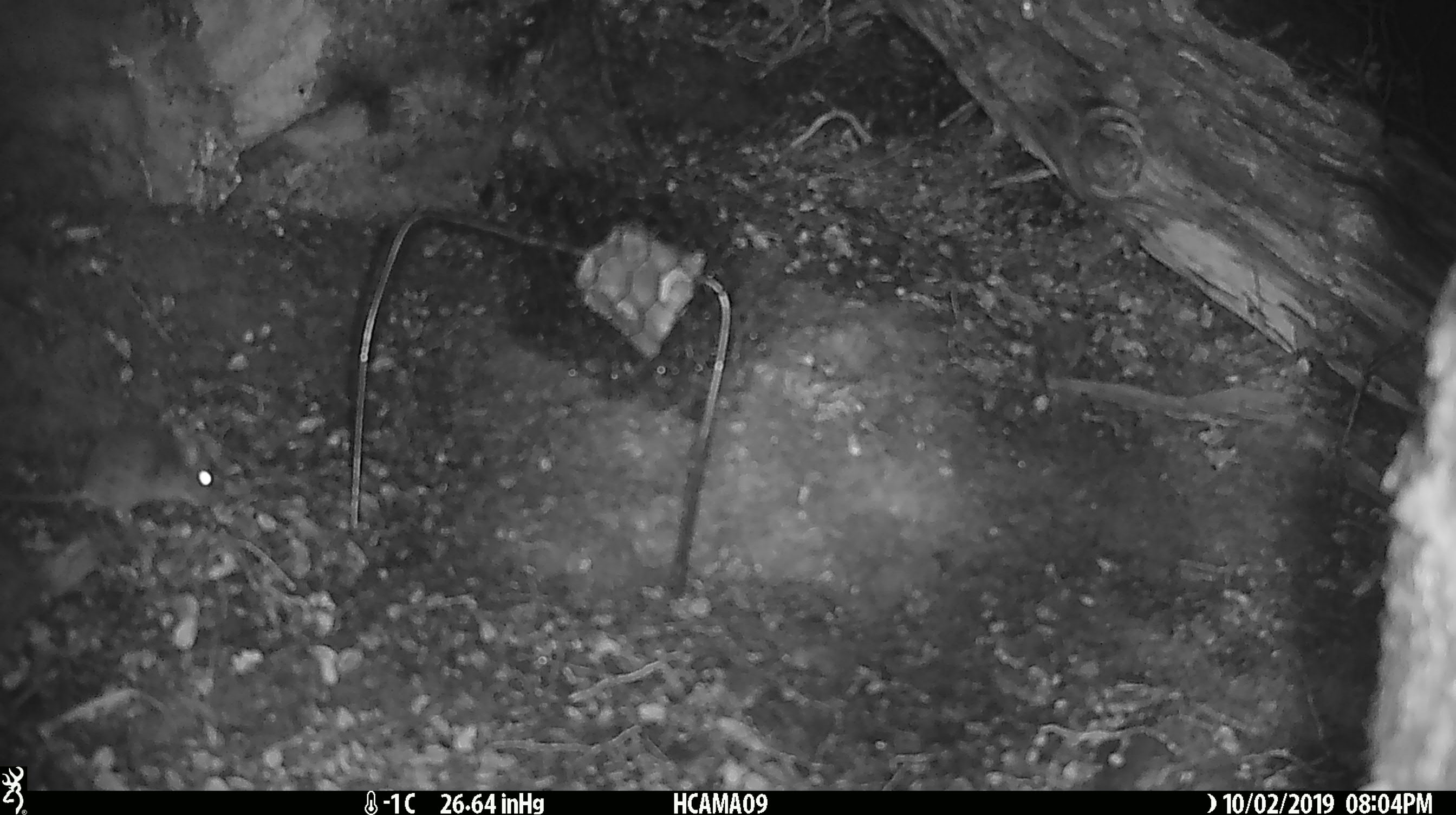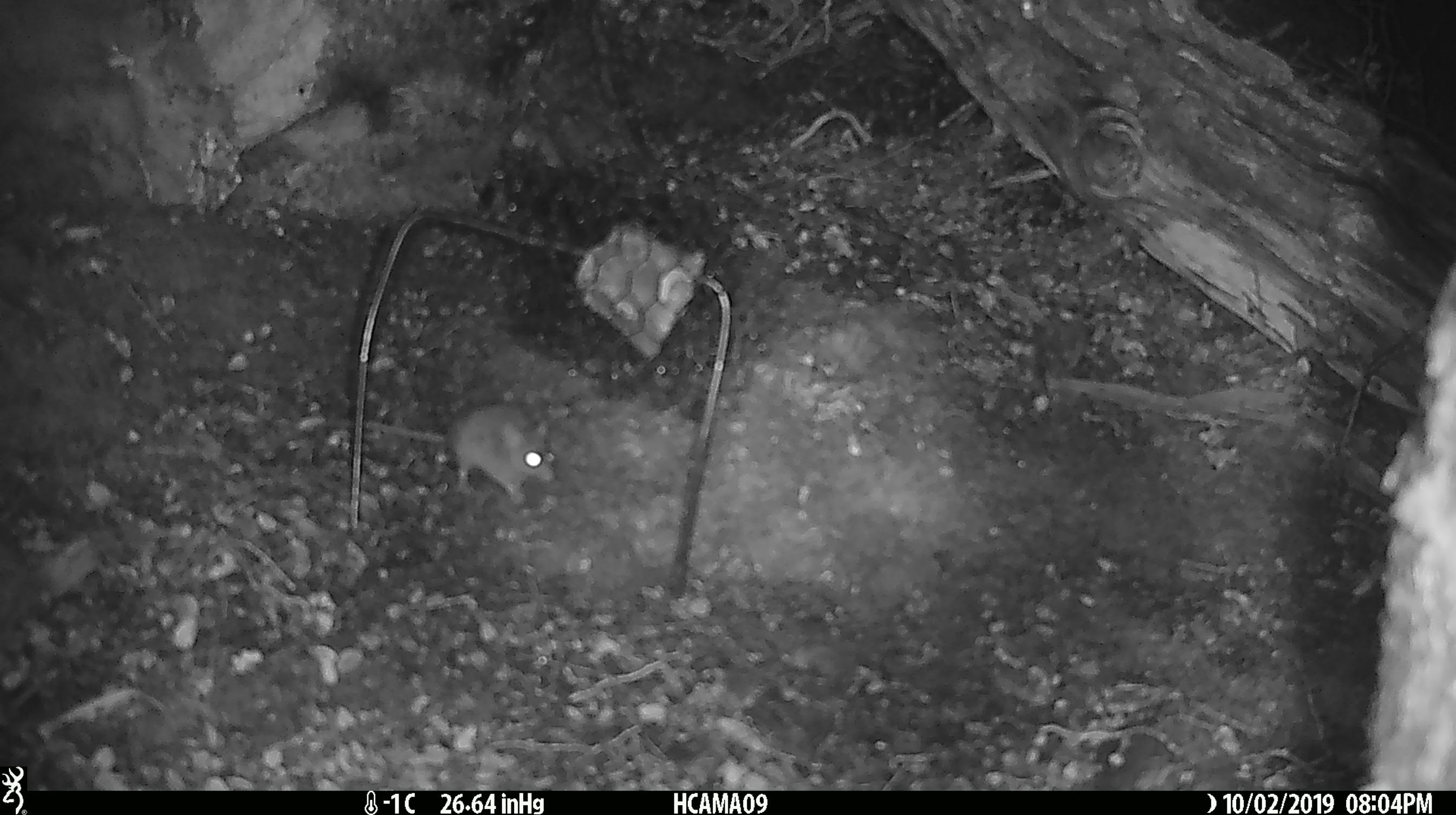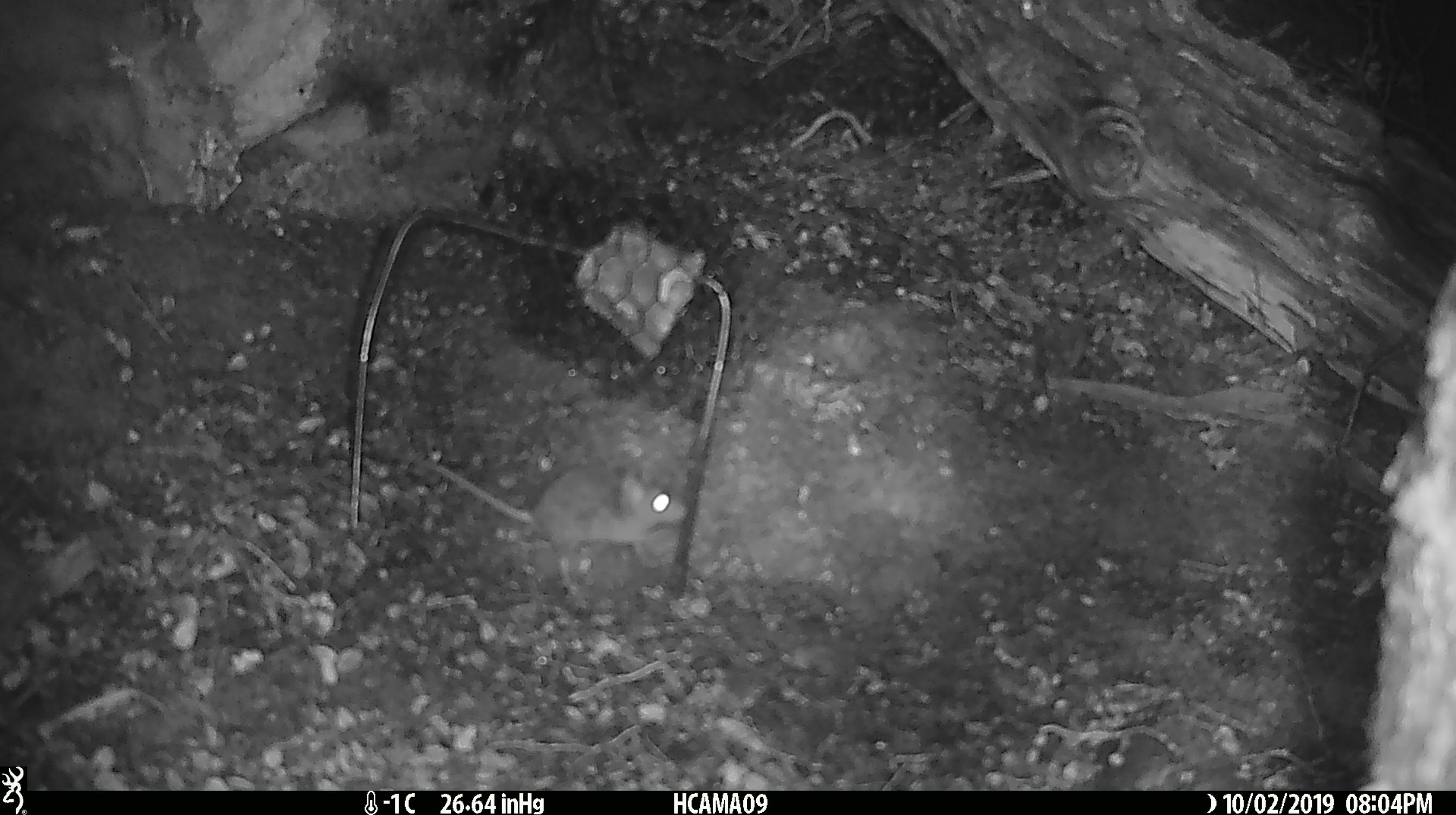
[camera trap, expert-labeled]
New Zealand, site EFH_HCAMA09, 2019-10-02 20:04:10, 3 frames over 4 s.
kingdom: Animalia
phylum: Chordata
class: Mammalia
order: Rodentia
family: Muridae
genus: Mus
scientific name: Mus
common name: mouse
Mouse (Mus).